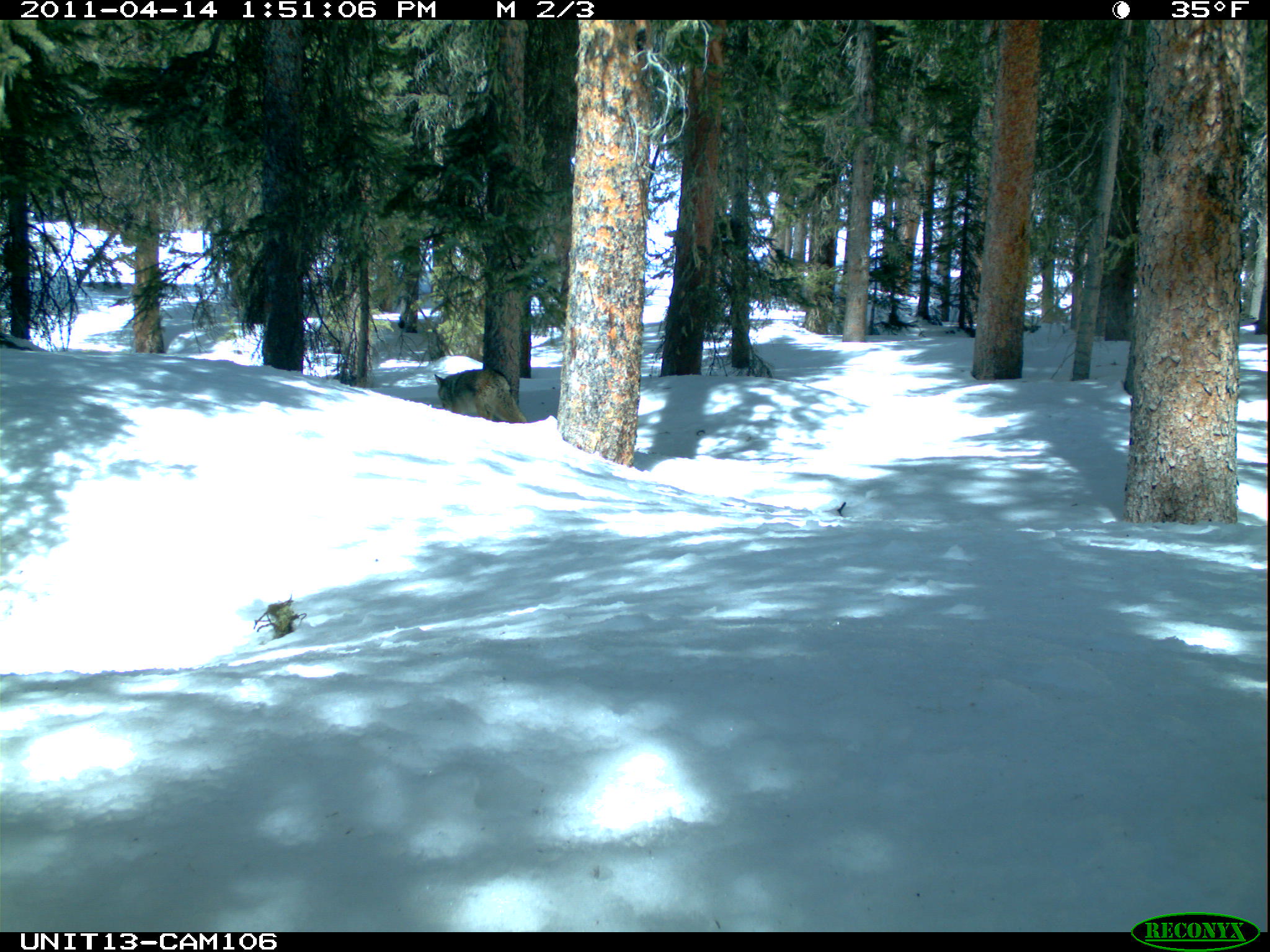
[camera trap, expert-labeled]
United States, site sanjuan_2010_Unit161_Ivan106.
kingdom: Animalia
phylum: Chordata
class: Mammalia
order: Carnivora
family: Canidae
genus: Canis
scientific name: Canis latrans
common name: coyote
Canis latrans (coyote).